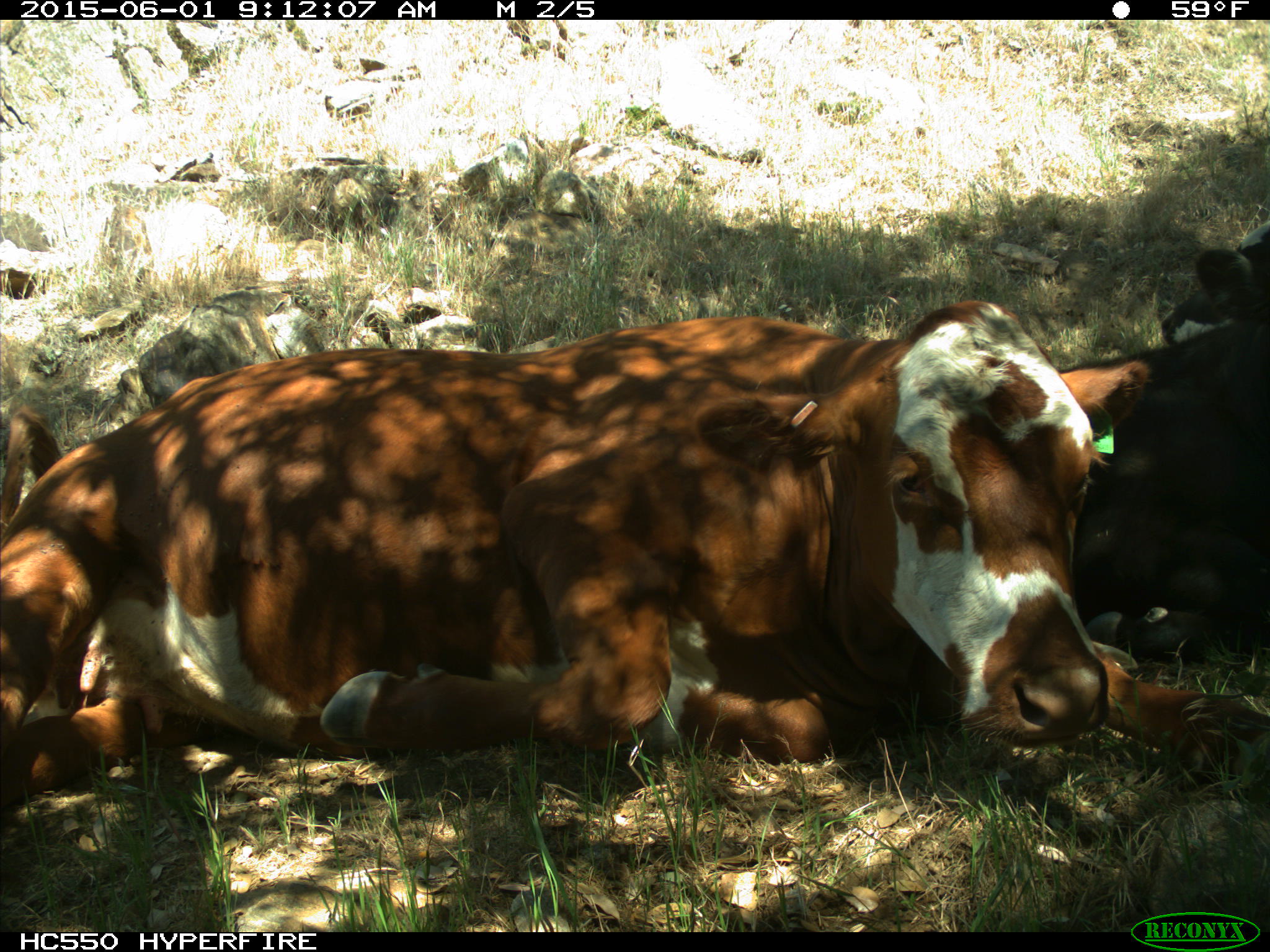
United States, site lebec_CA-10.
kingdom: Animalia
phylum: Chordata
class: Mammalia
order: Artiodactyla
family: Bovidae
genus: Bos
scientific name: Bos taurus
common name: domestic cow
Bos taurus (domestic cow).